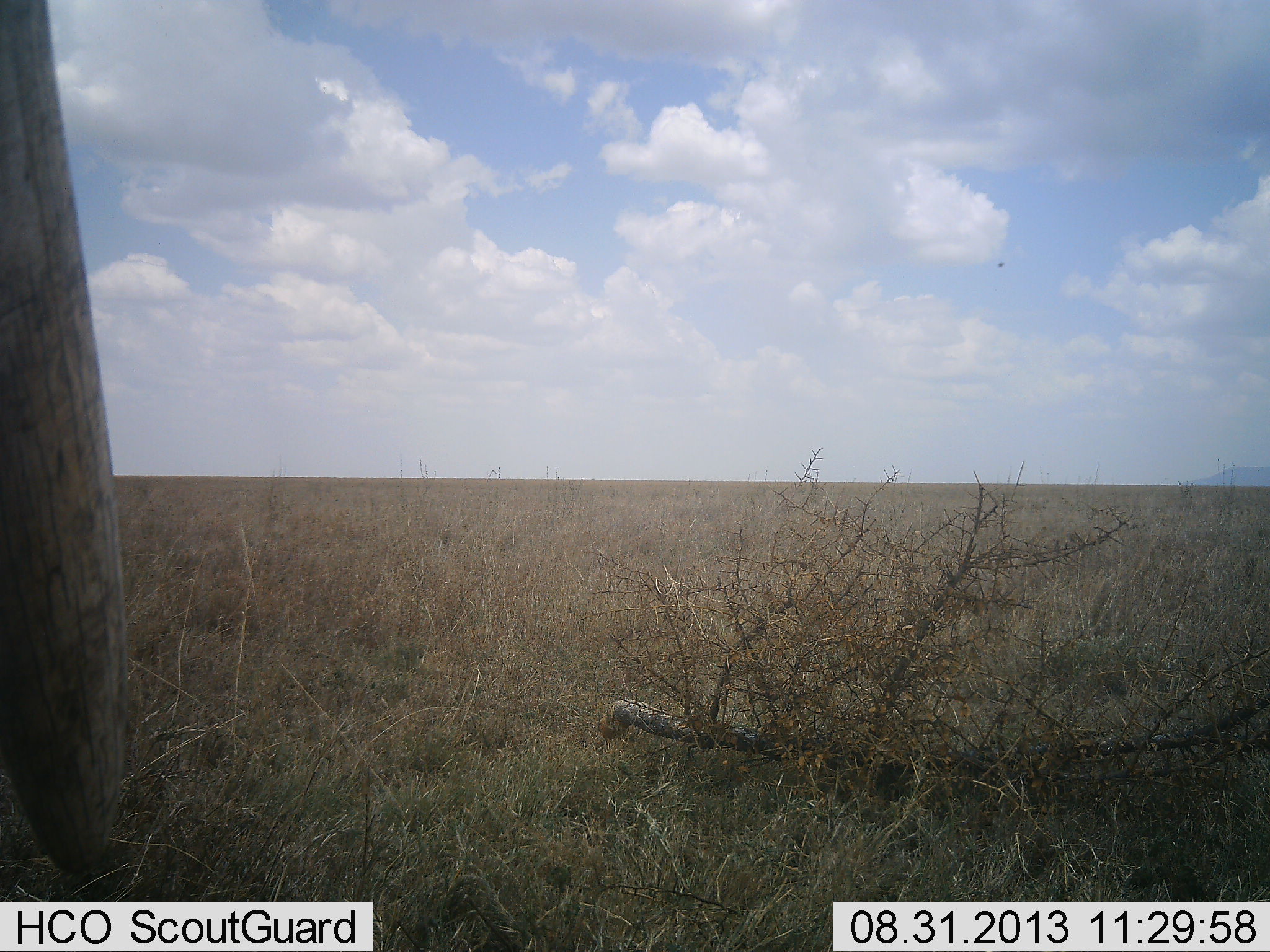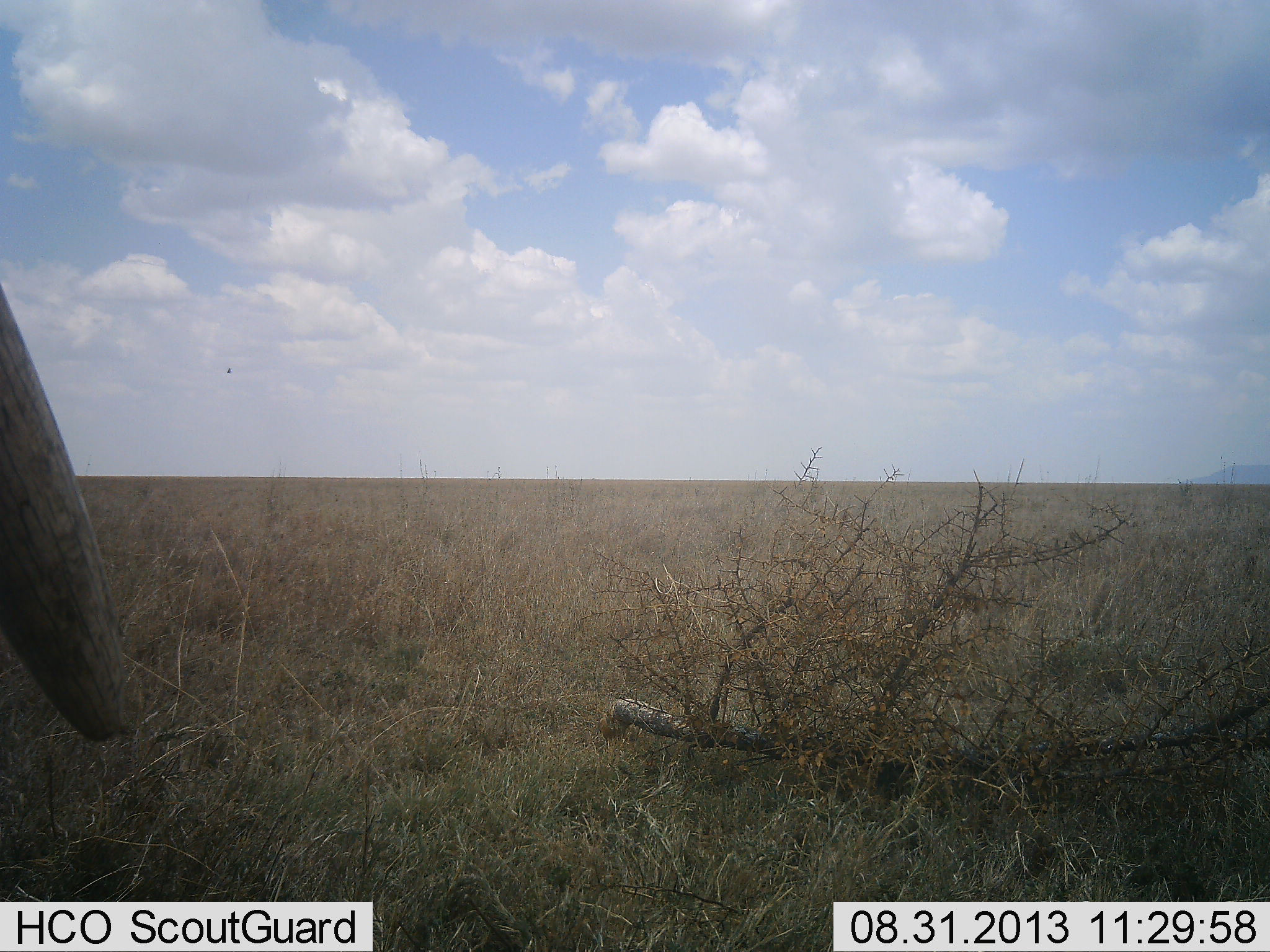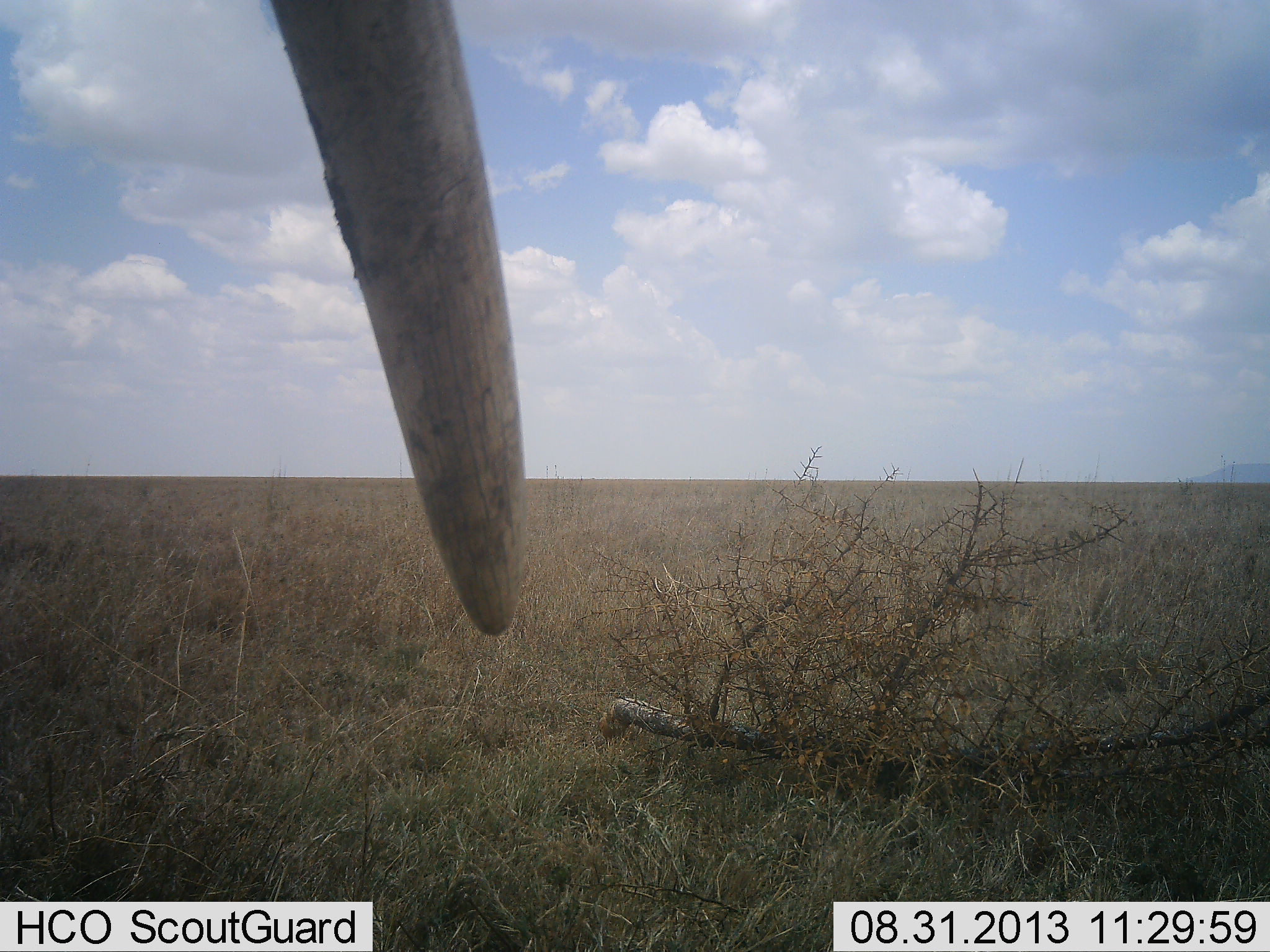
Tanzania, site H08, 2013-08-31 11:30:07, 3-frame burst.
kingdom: Animalia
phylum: Chordata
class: Mammalia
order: Proboscidea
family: Elephantidae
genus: Loxodonta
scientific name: Loxodonta africana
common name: african bush elephant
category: elephant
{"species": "elephant (african bush elephant) (Loxodonta africana)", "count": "1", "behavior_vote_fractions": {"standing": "50%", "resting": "0%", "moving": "40%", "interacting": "10%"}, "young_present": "0%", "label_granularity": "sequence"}